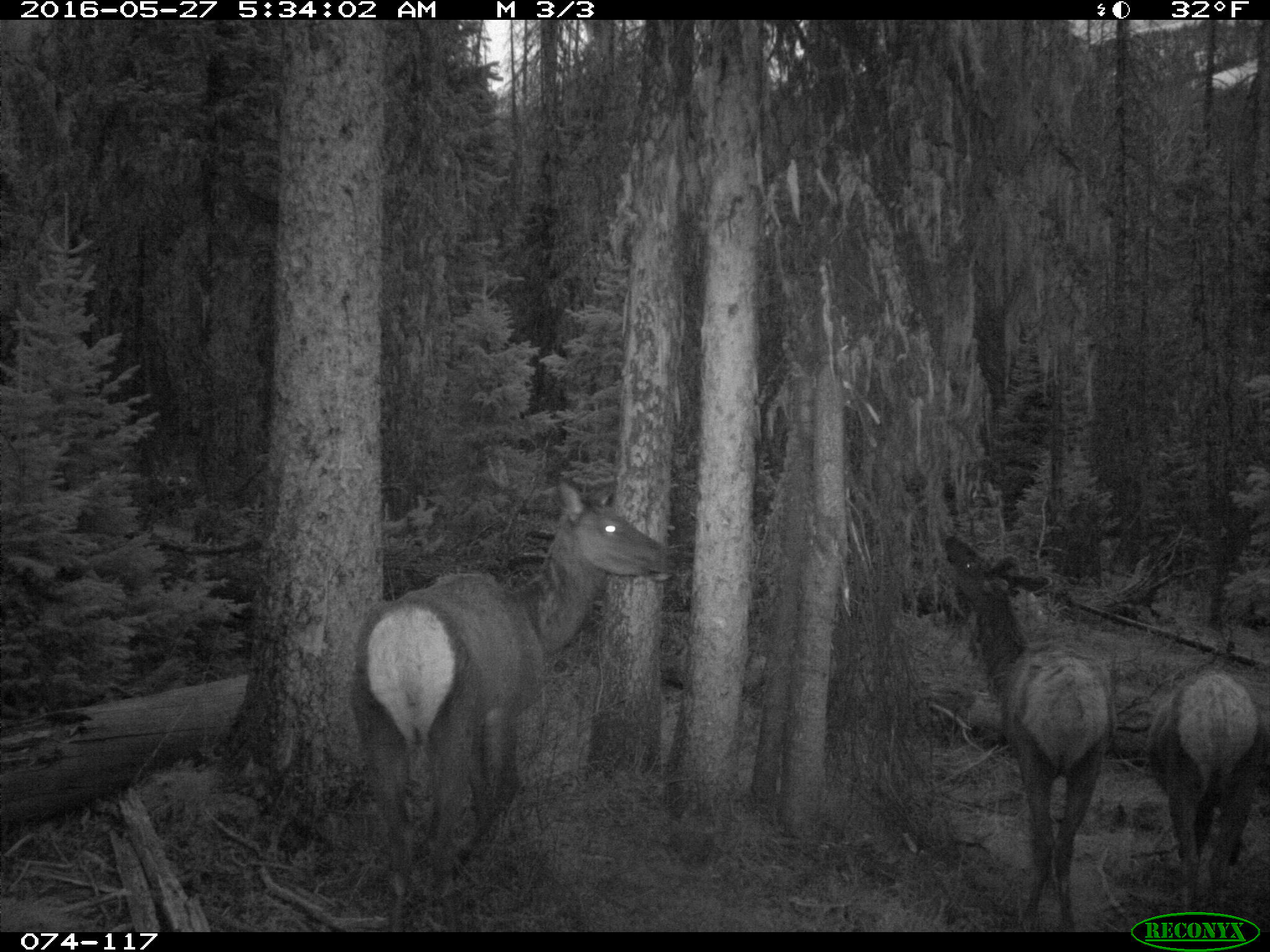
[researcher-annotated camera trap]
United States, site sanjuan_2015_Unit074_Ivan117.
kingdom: Animalia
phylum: Chordata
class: Mammalia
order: Artiodactyla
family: Cervidae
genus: Cervus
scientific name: Cervus elaphus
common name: red deer